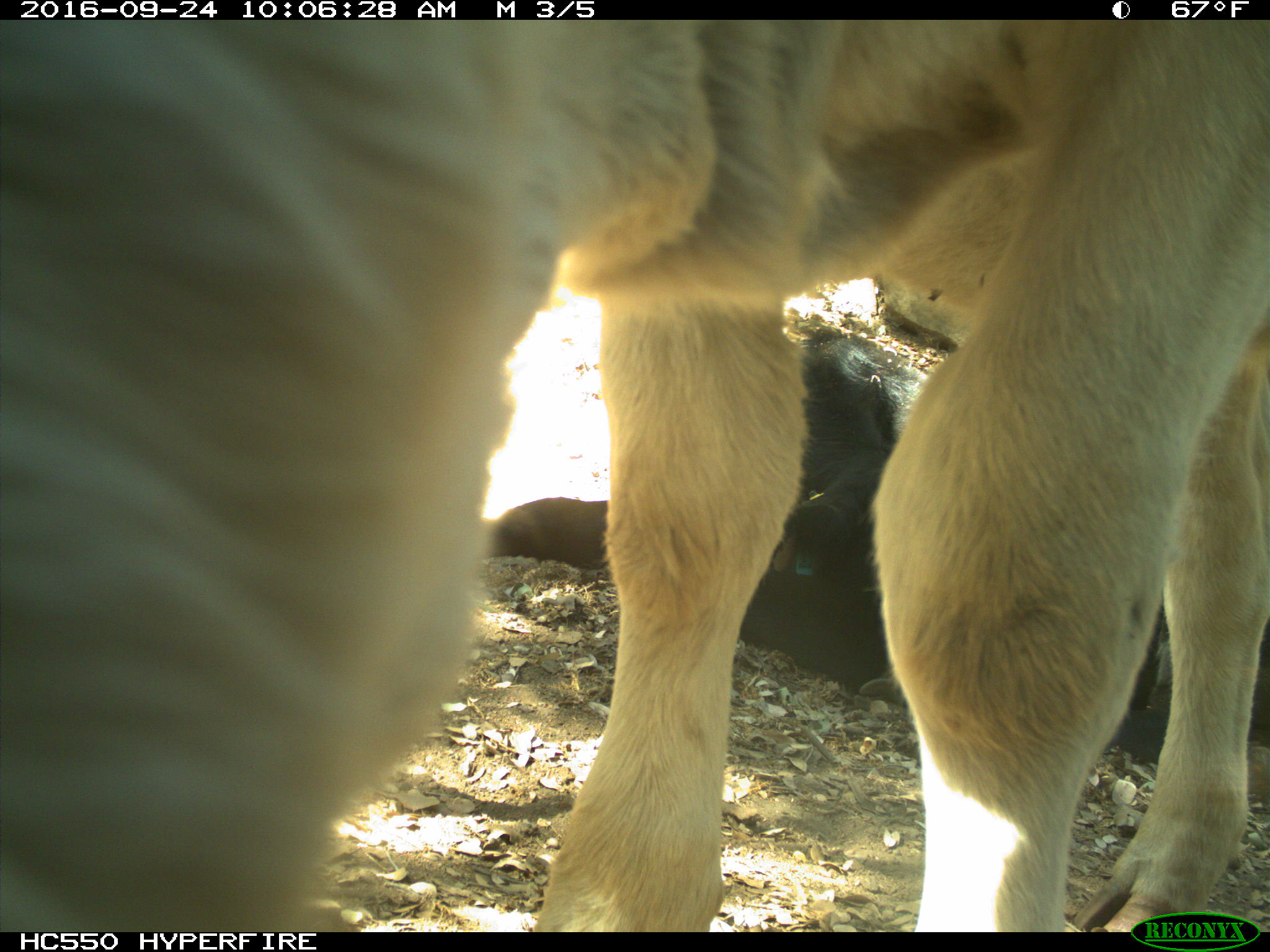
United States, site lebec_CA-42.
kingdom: Animalia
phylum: Chordata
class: Mammalia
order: Artiodactyla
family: Bovidae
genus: Bos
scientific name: Bos taurus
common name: domestic cow